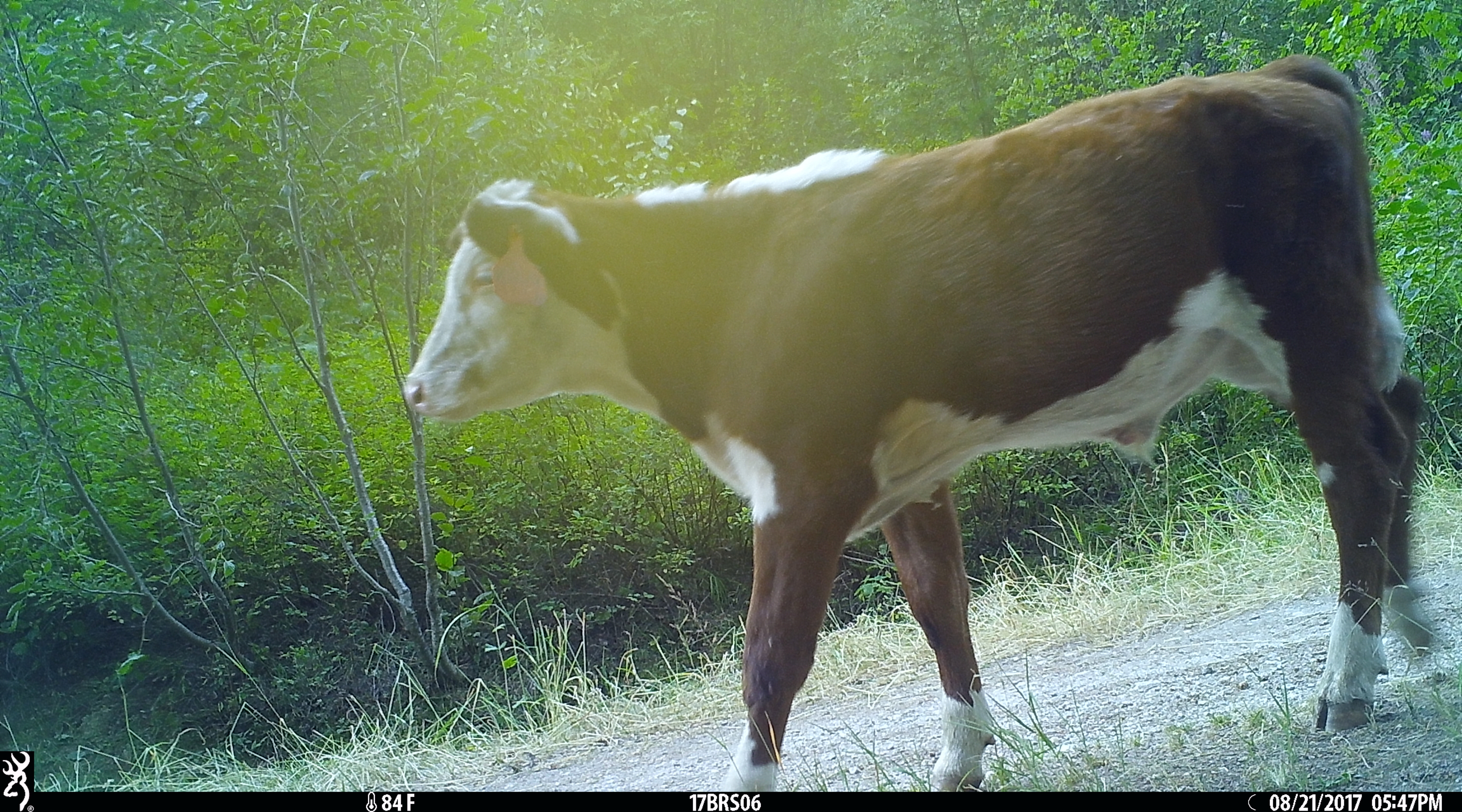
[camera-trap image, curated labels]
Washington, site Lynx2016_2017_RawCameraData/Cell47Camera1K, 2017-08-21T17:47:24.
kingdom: Animalia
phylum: Chordata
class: Mammalia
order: Artiodactyla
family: Bovidae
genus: Bos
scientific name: Bos taurus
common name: domestic cattle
Domestic cattle (Bos taurus). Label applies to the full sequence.